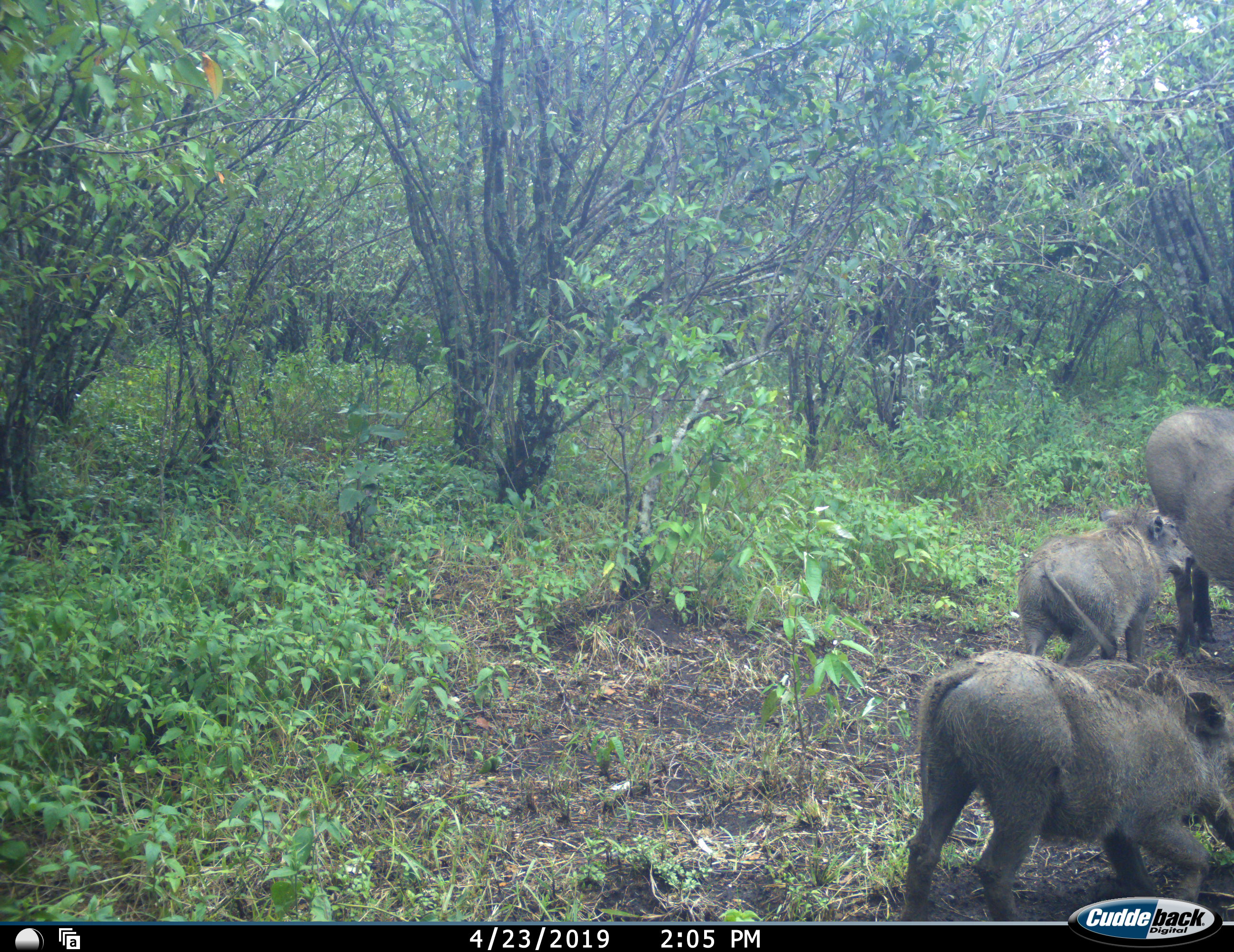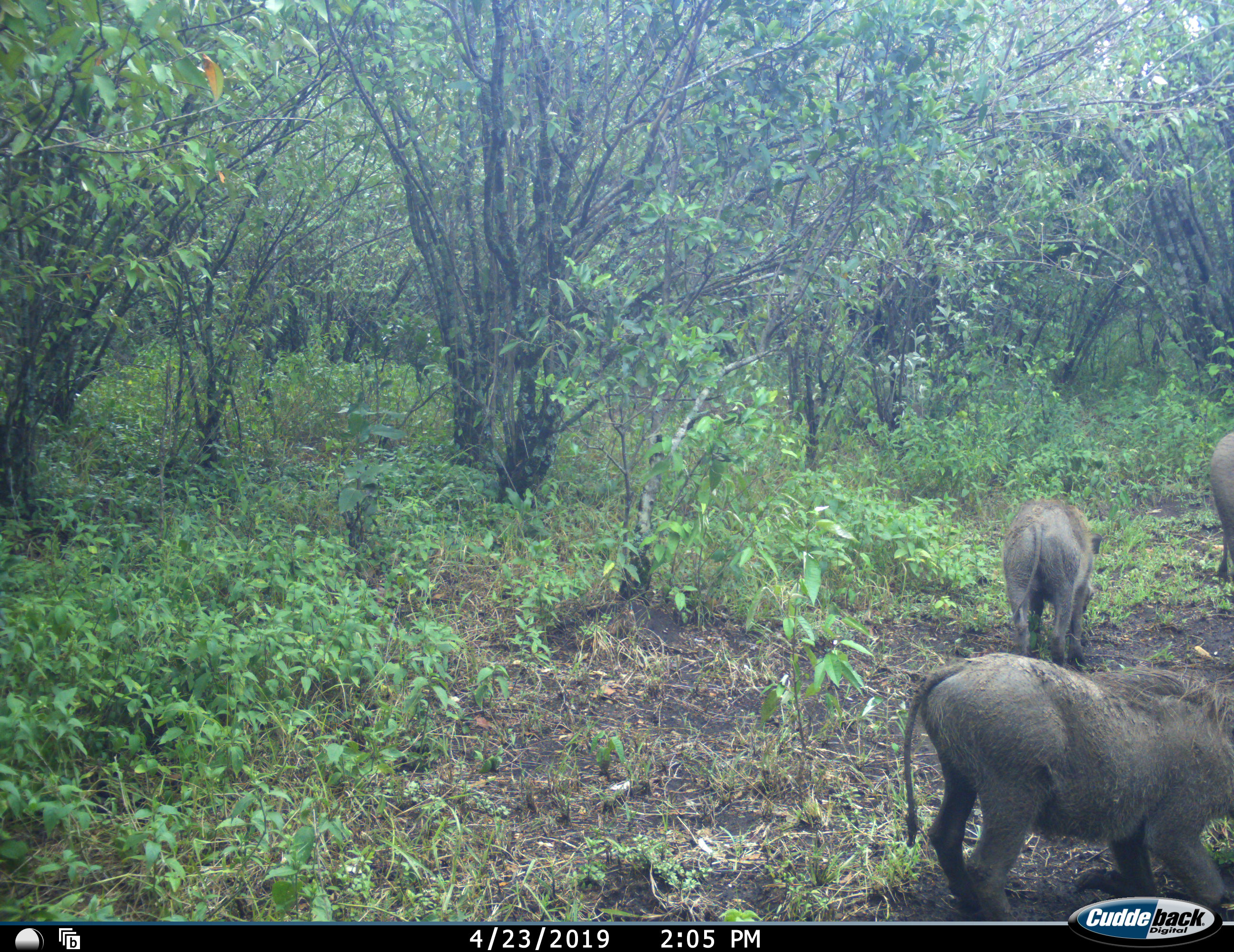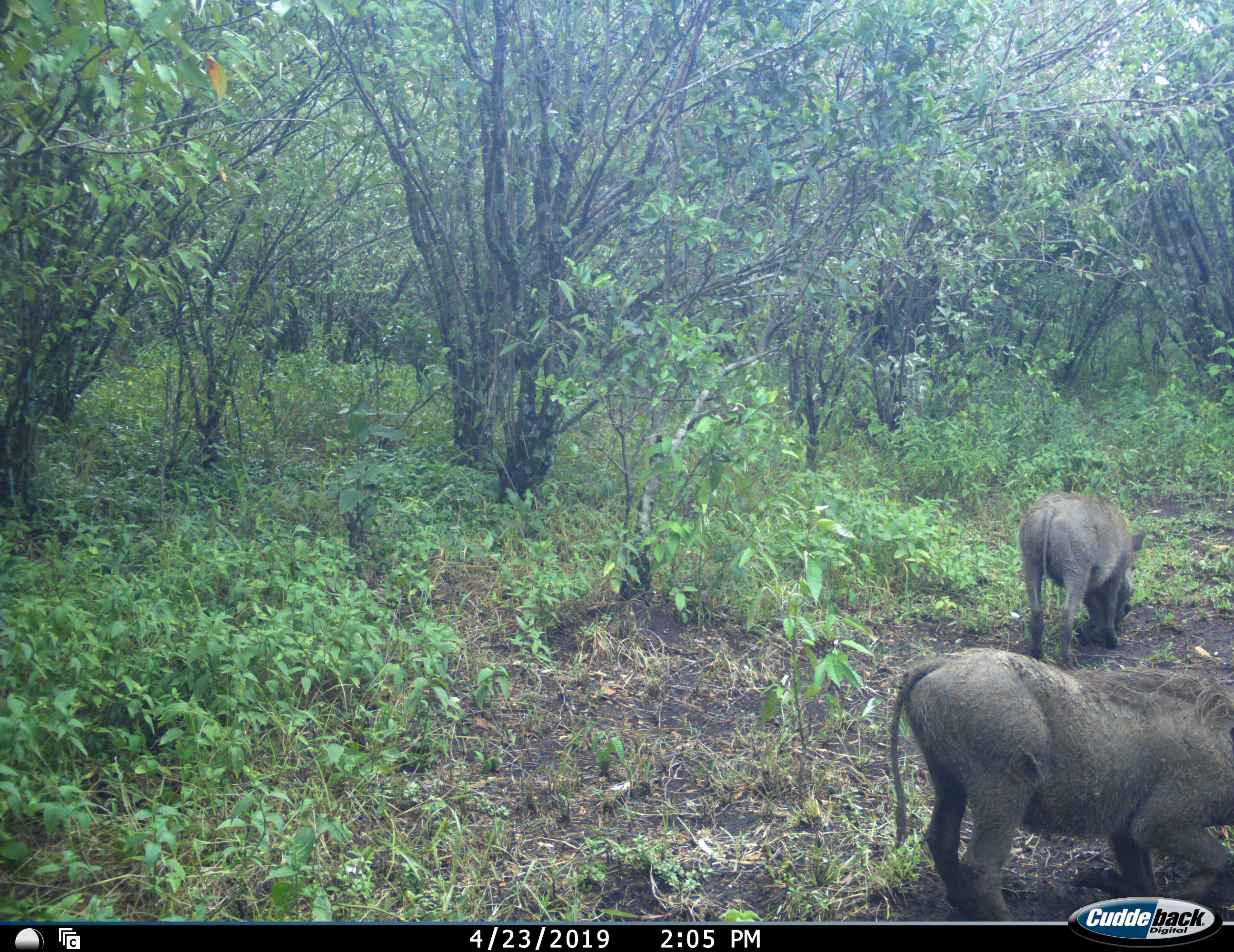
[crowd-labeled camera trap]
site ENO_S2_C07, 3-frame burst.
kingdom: Animalia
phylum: Chordata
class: Mammalia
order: Artiodactyla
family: Suidae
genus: Phacochoerus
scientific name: Phacochoerus africanus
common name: warthog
Warthog (Phacochoerus africanus), count 3. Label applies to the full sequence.